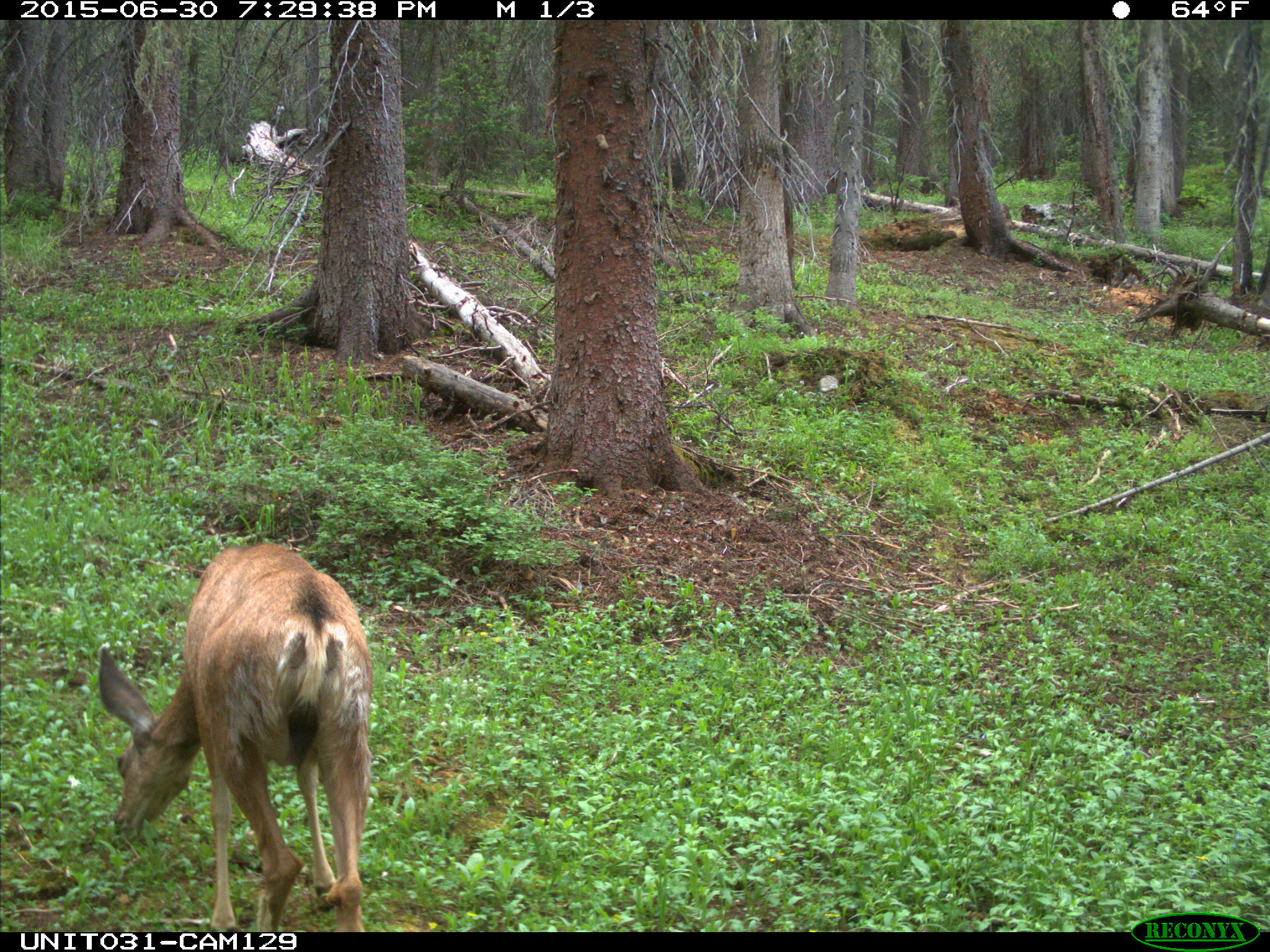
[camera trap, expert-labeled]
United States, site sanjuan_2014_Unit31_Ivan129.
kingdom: Animalia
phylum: Chordata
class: Mammalia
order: Artiodactyla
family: Cervidae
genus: Odocoileus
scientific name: Odocoileus hemionus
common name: mule deer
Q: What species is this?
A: Odocoileus hemionus (mule deer).